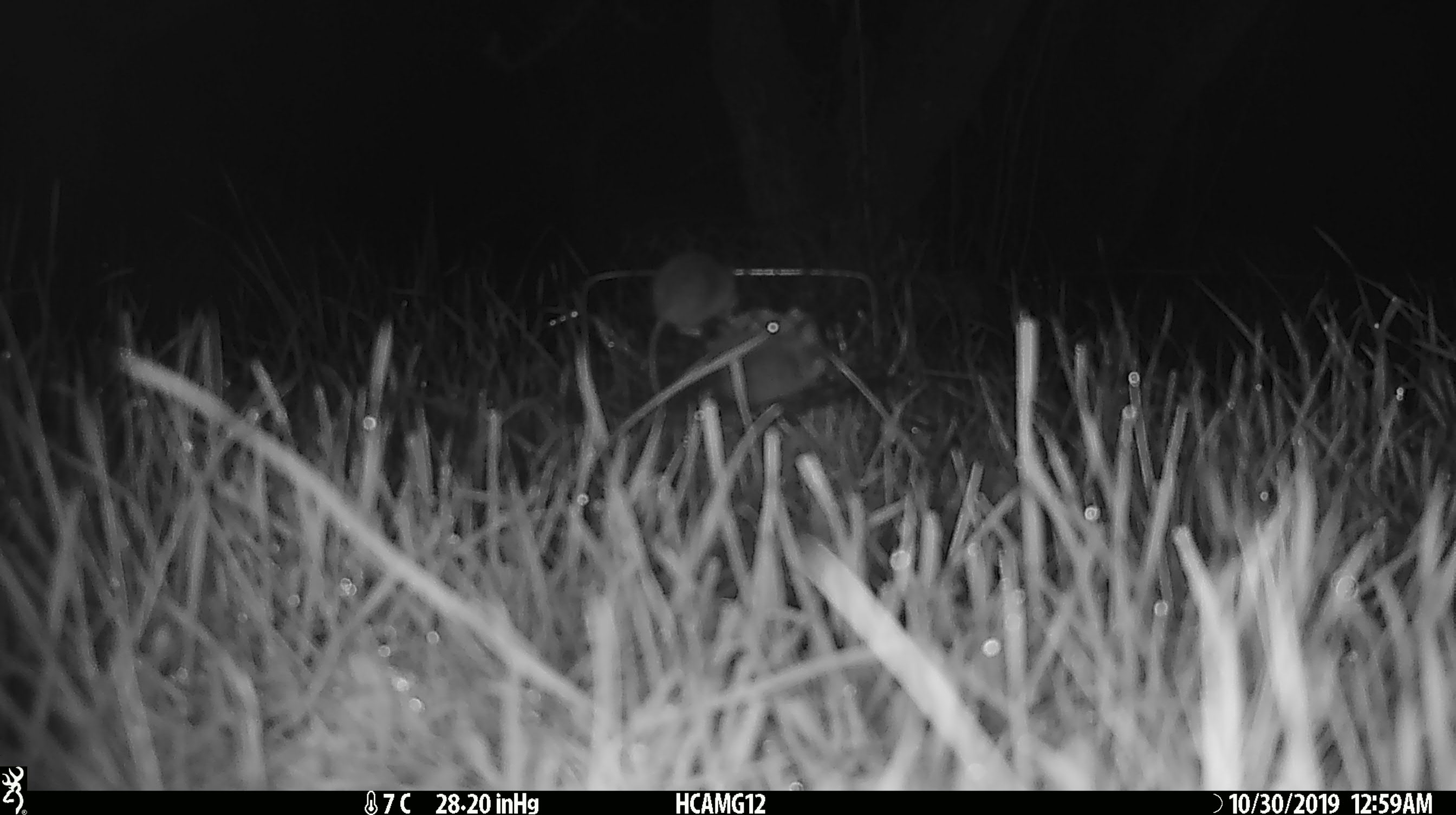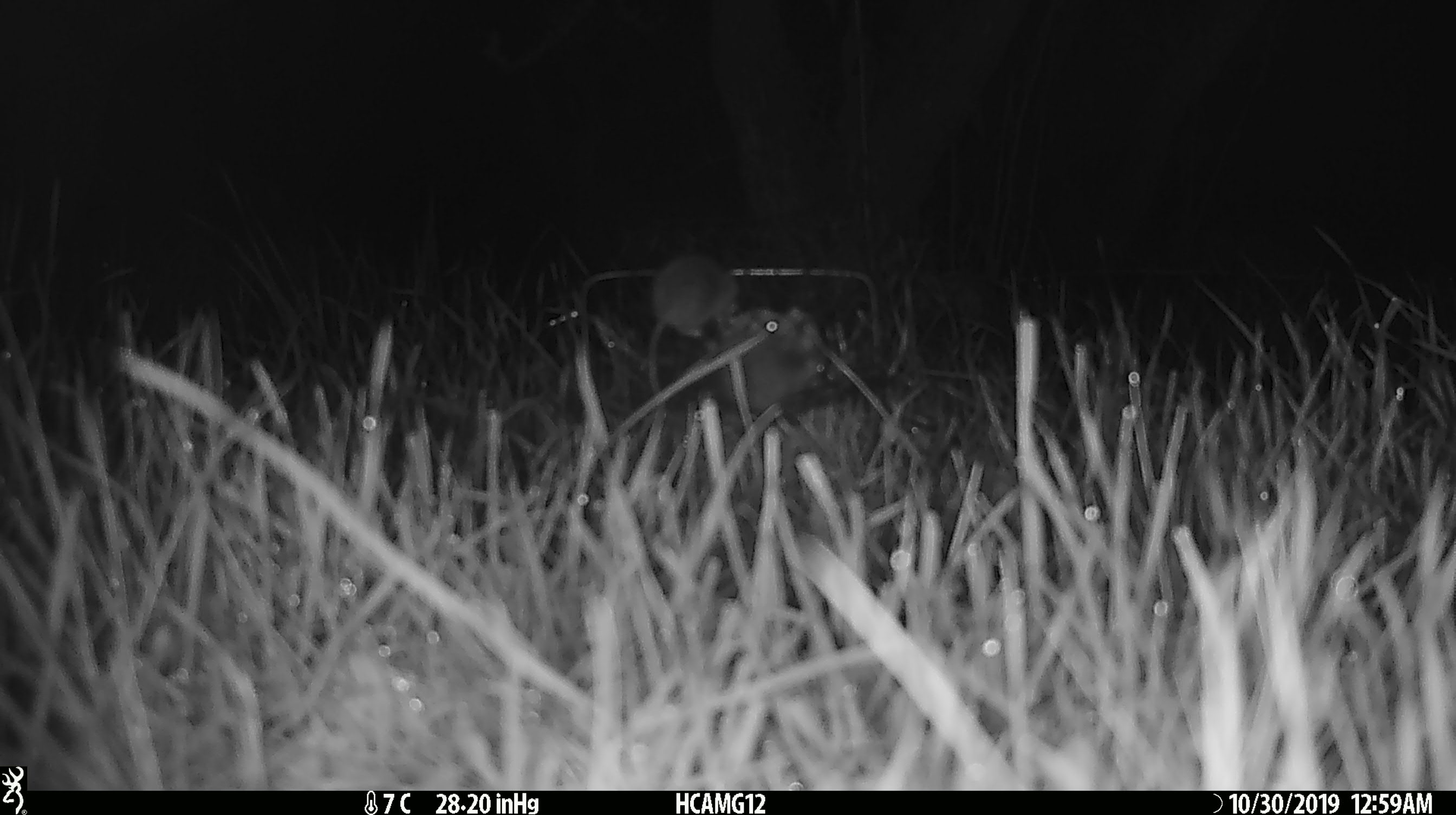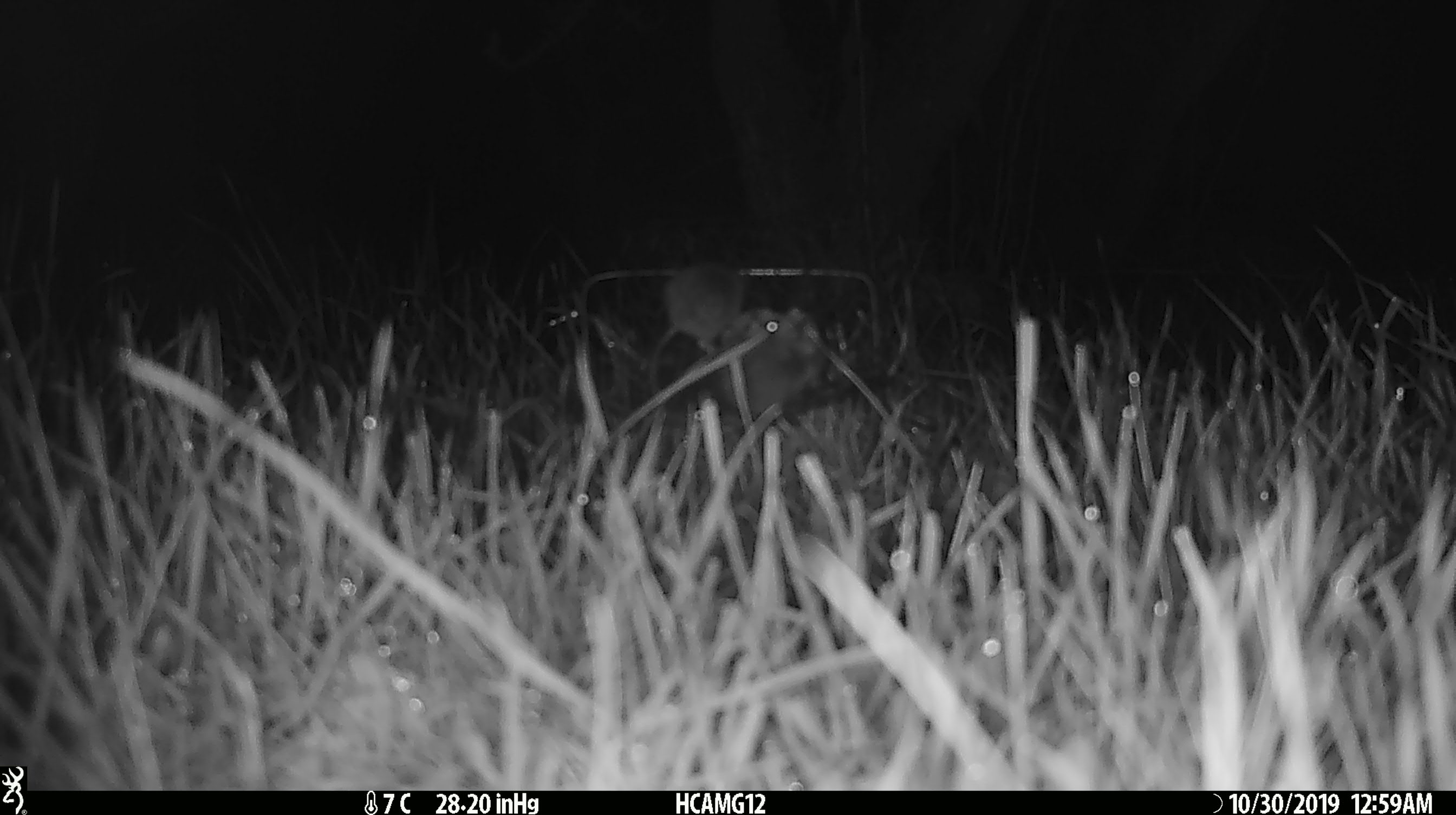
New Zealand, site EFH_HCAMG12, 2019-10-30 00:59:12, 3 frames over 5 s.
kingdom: Animalia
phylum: Chordata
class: Mammalia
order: Rodentia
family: Muridae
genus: Mus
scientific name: Mus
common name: mouse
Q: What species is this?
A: Mouse (Mus).